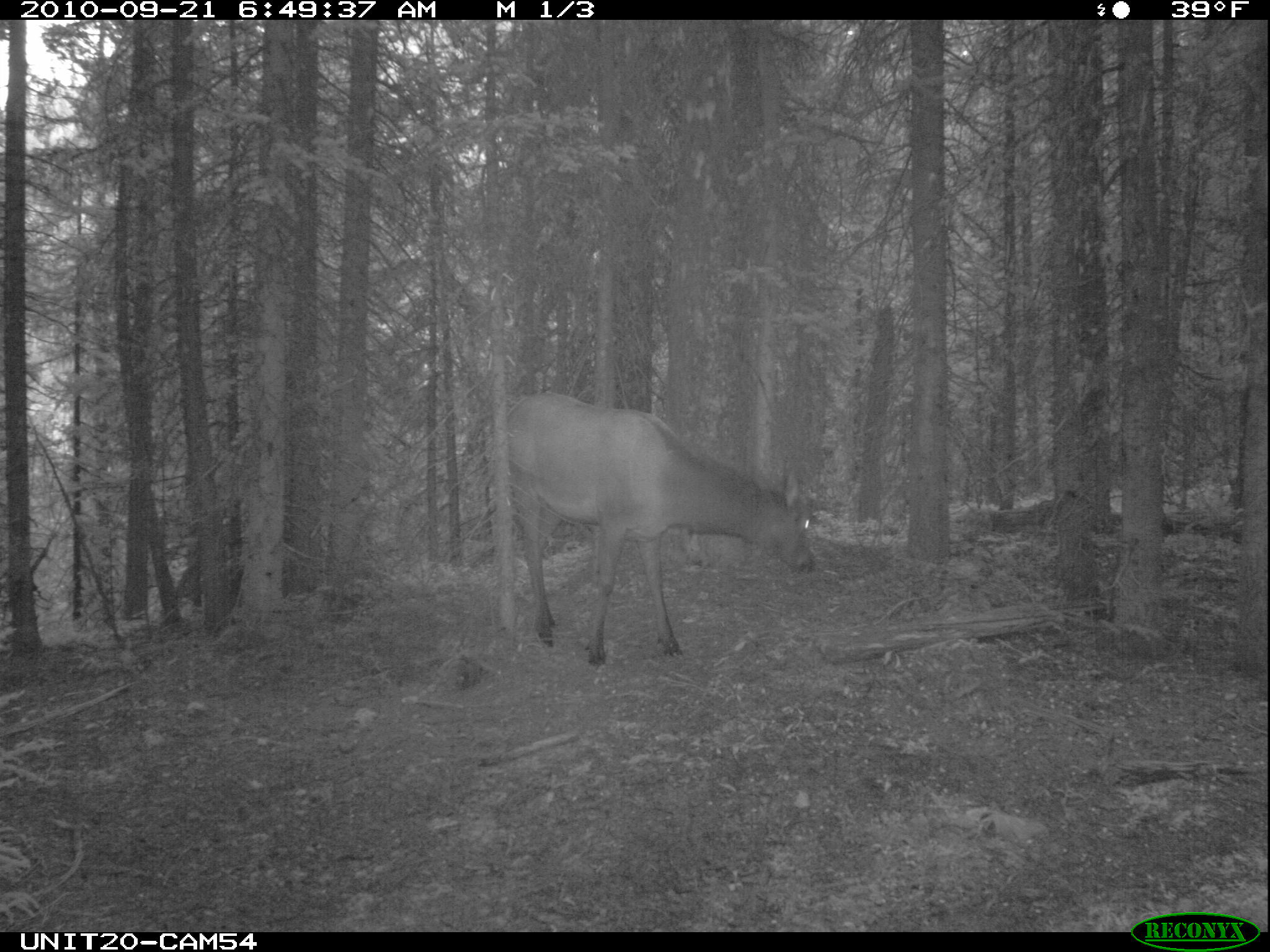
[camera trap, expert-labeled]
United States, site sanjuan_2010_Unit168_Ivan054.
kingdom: Animalia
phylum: Chordata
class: Mammalia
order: Artiodactyla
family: Cervidae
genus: Cervus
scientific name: Cervus elaphus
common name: red deer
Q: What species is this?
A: Cervus elaphus (red deer).